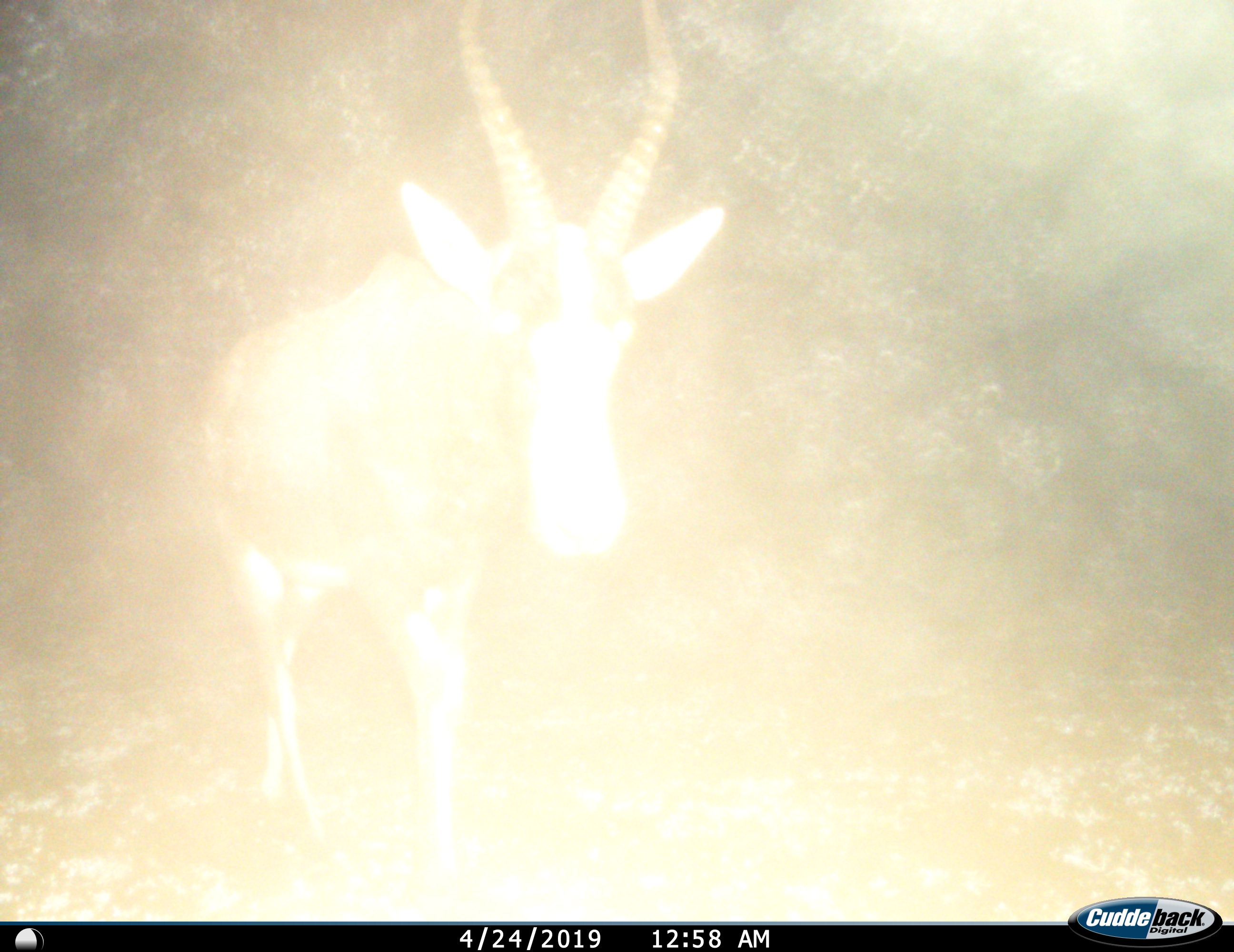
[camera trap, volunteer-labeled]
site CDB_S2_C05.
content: unidentified animal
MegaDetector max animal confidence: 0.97